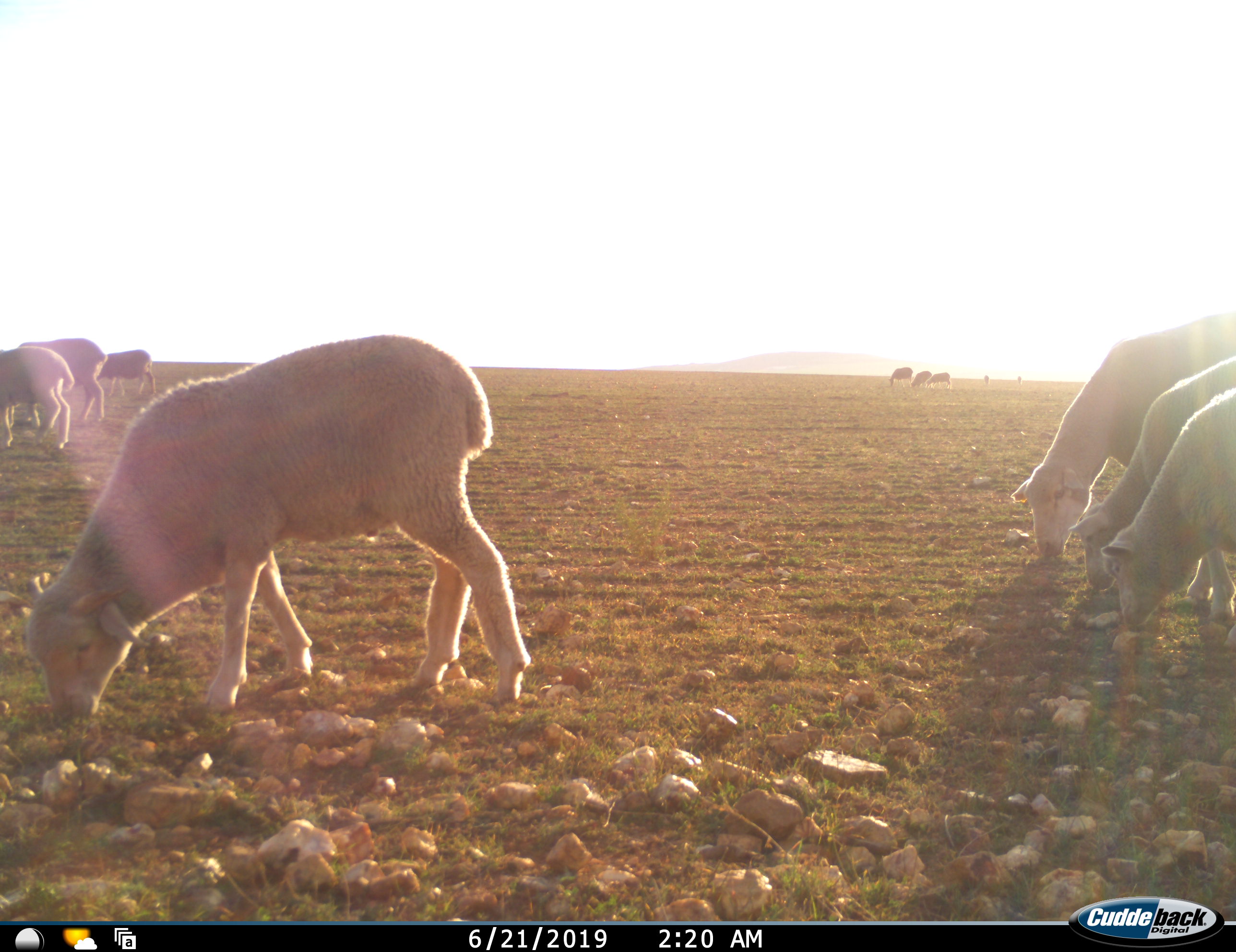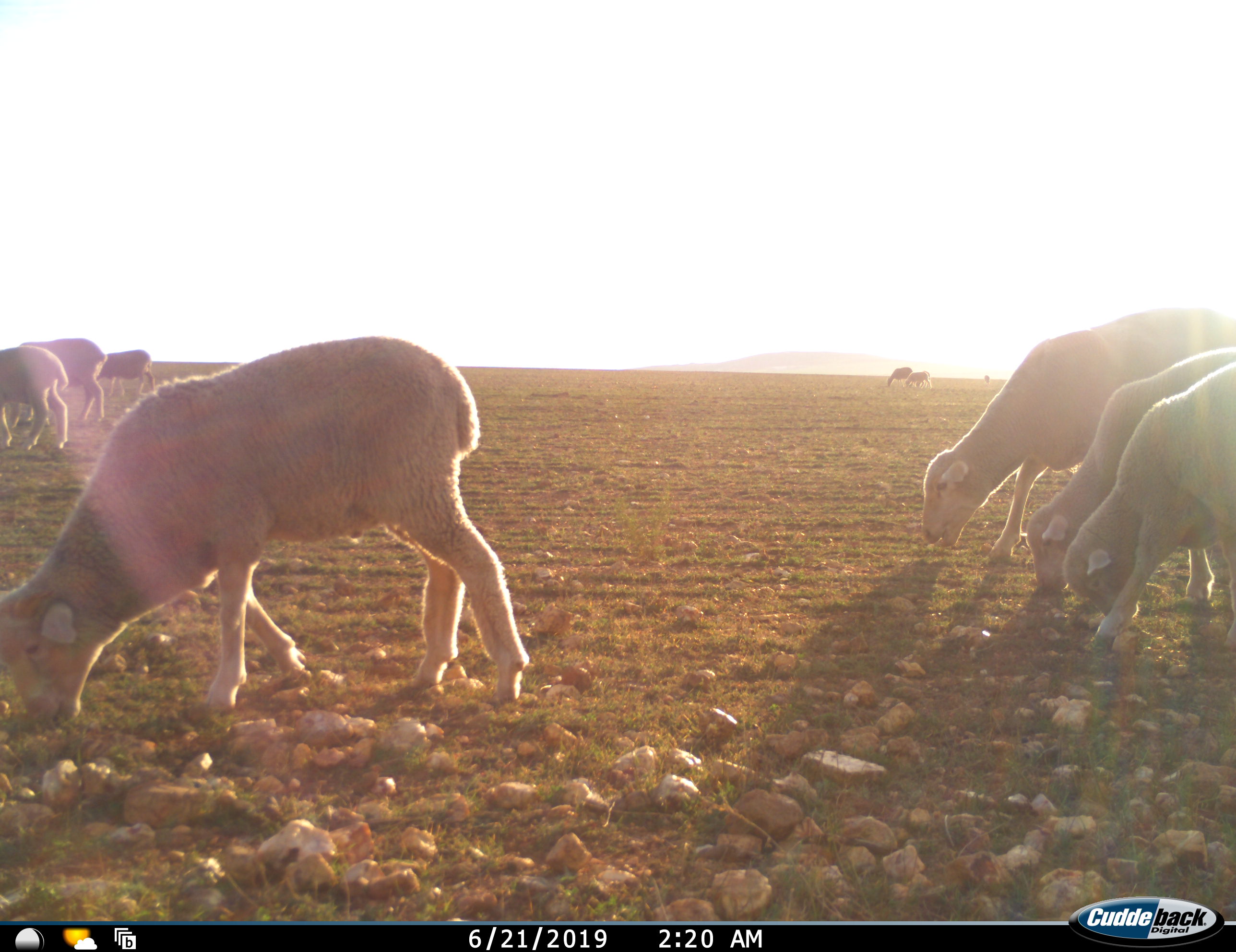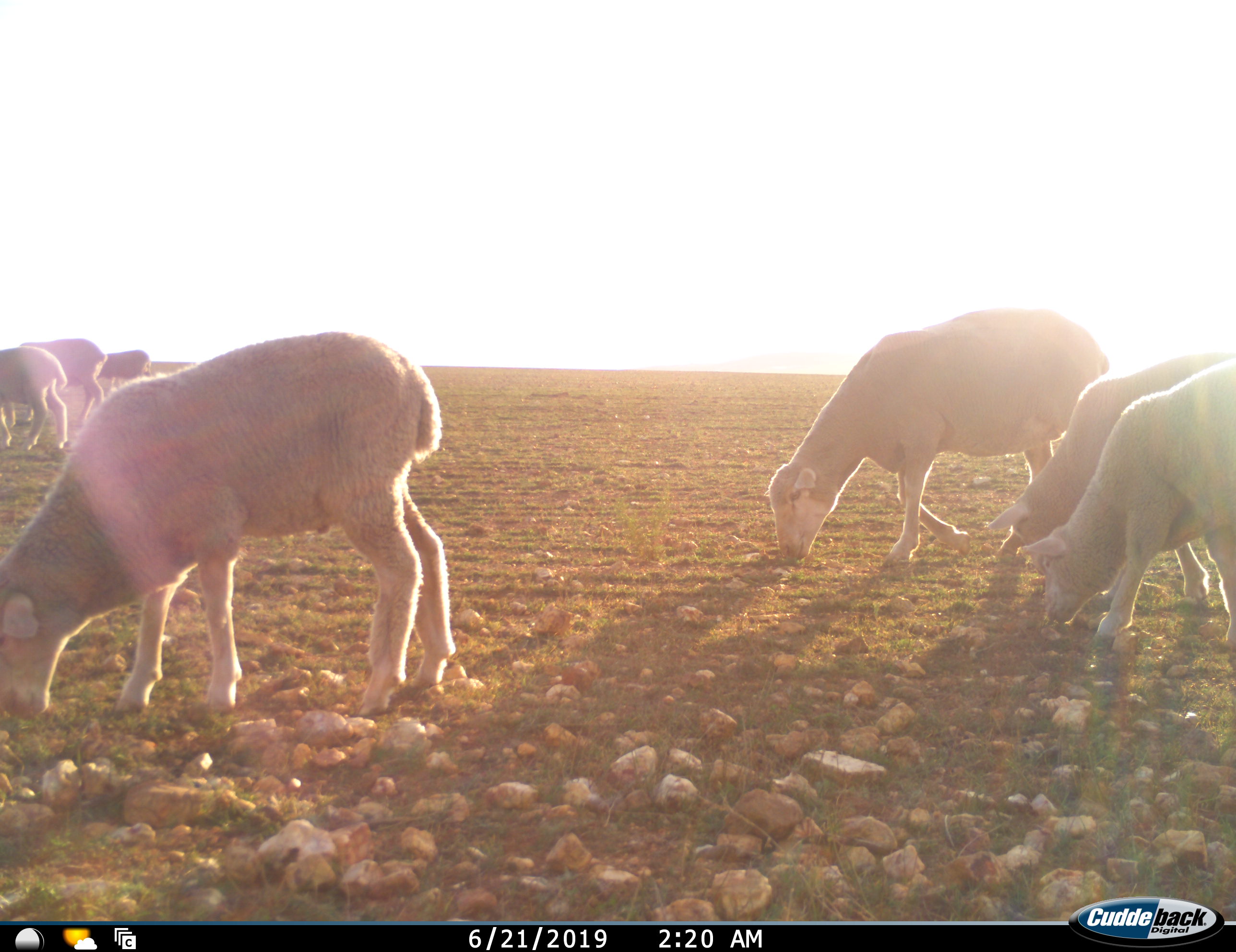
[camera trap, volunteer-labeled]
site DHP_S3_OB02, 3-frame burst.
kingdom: Animalia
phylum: Chordata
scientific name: Vertebrata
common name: domestic animal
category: domesticanimal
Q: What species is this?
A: Domesticanimal (domestic animal) (Vertebrata).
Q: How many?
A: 10.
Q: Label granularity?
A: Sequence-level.